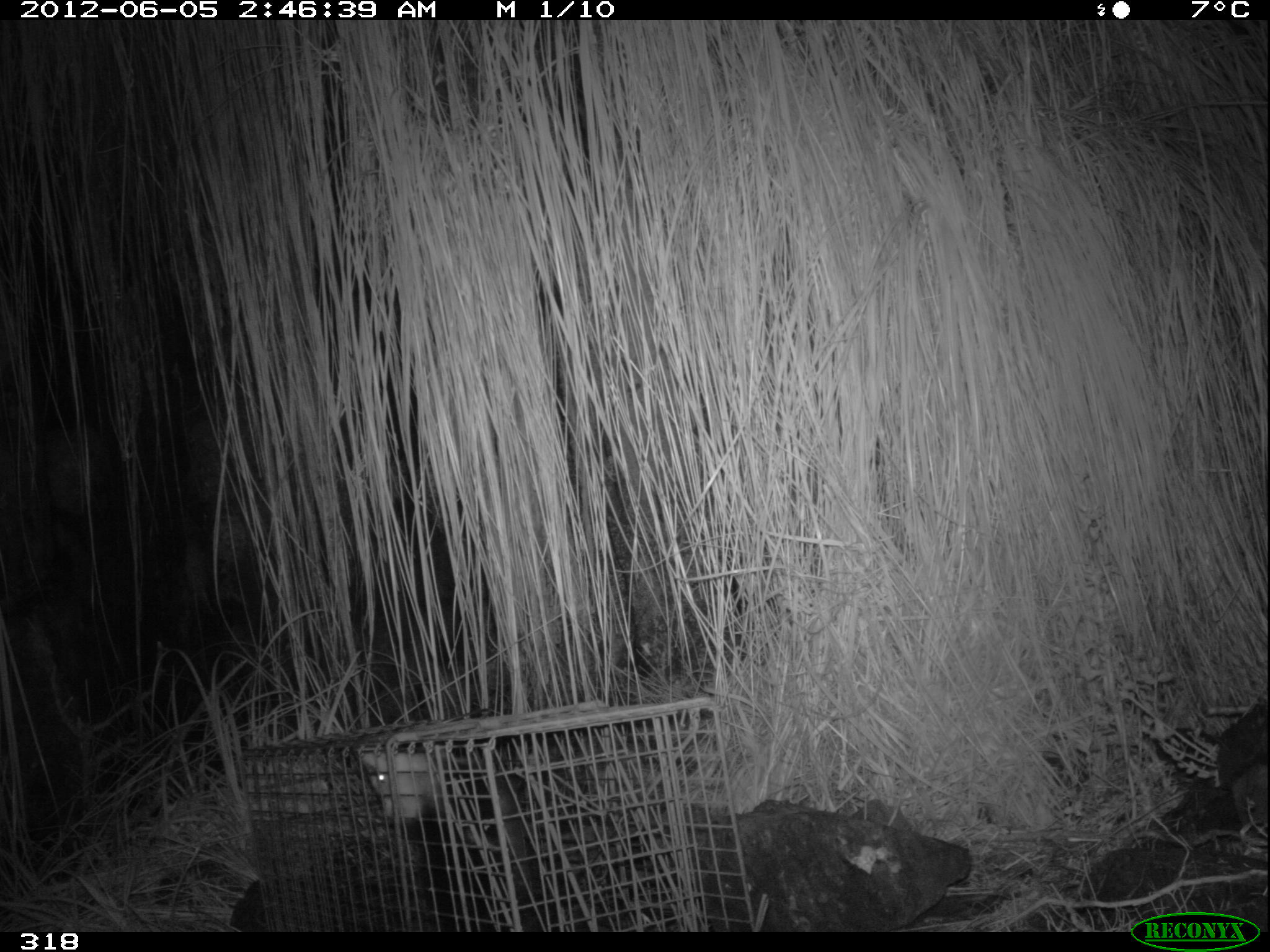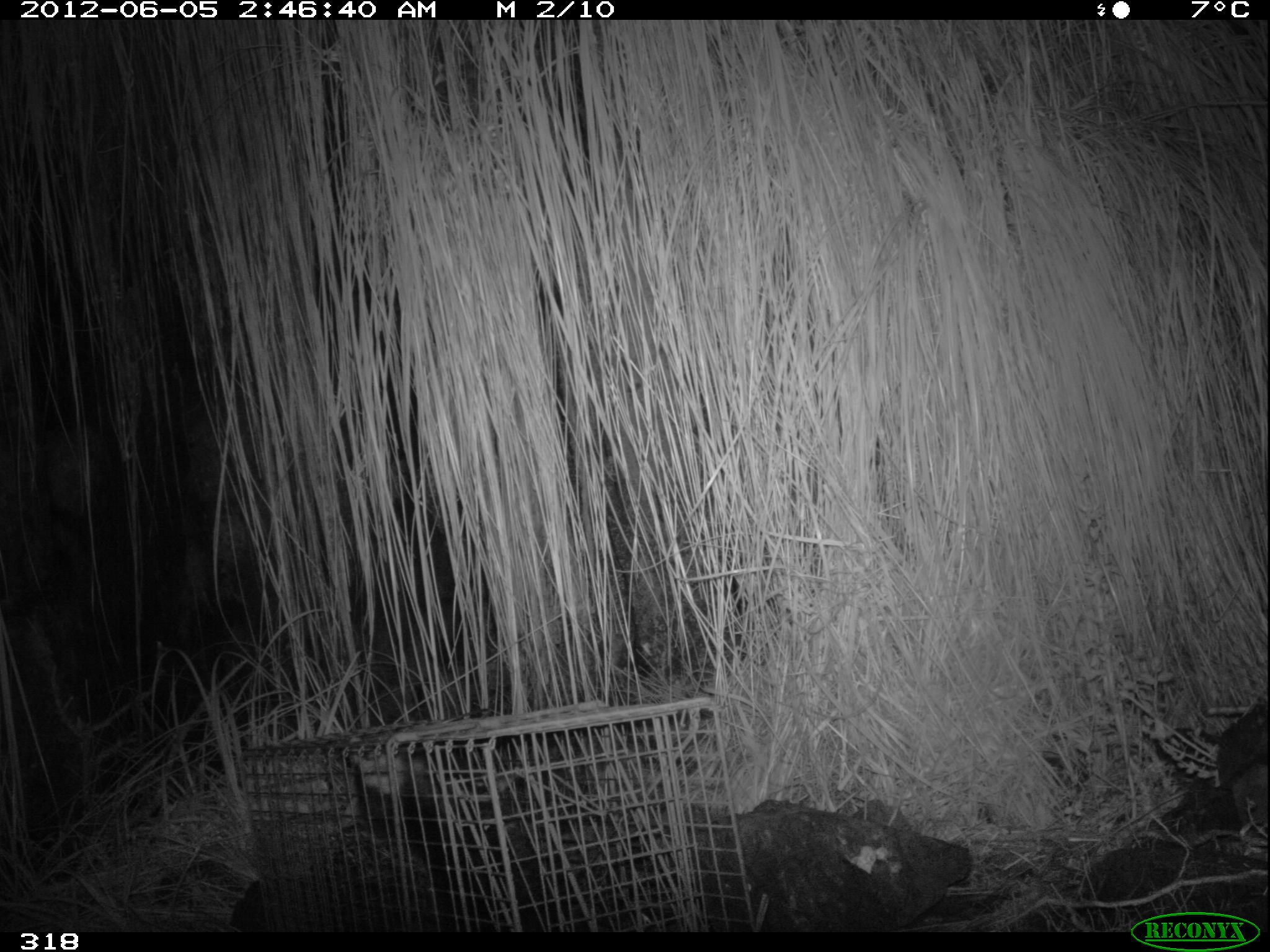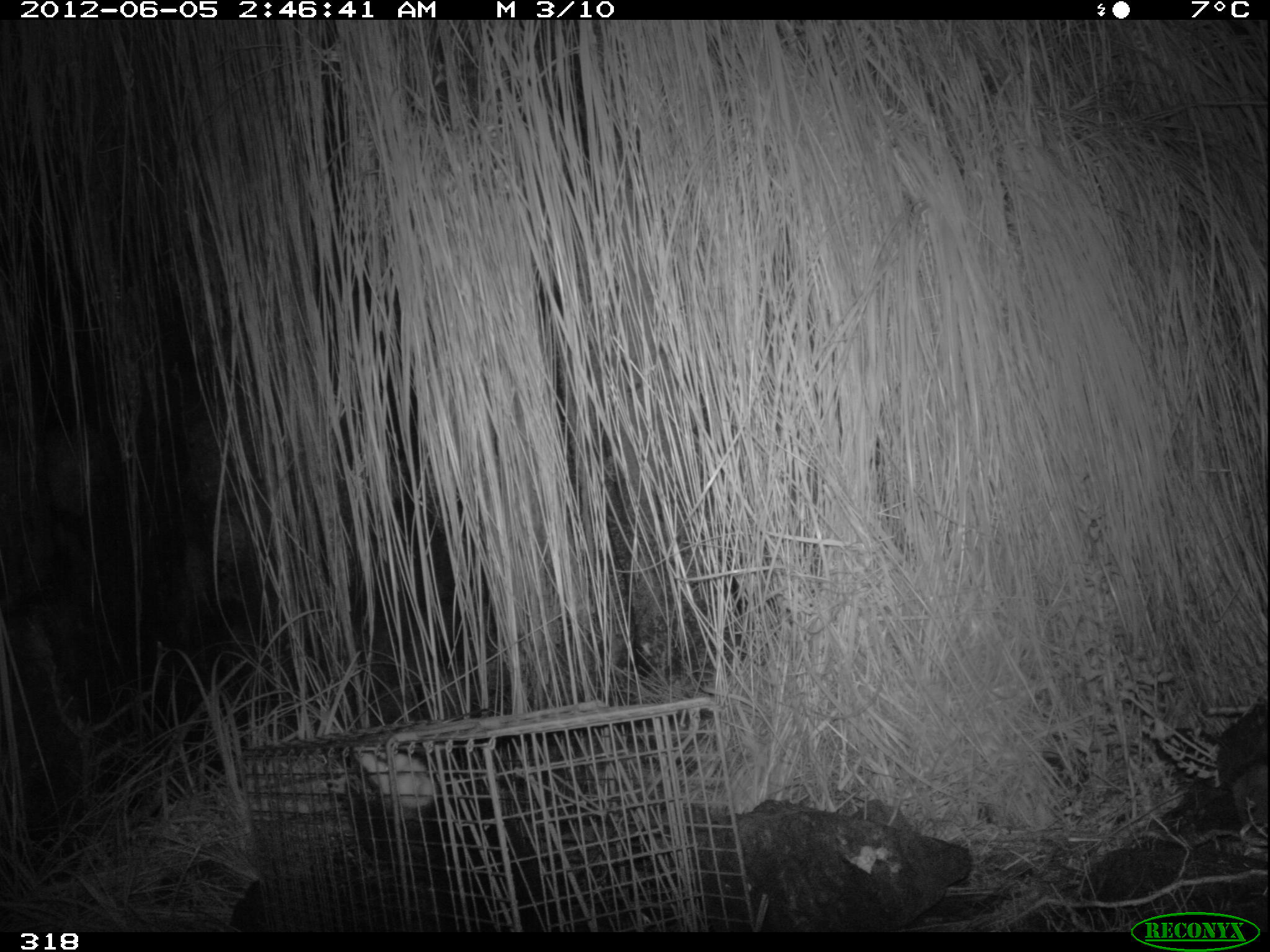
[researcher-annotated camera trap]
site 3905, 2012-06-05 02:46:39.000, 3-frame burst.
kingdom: Animalia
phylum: Chordata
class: Mammalia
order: Didelphimorphia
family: Didelphidae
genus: Didelphis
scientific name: Didelphis pernigra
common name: andean white-eared opossum